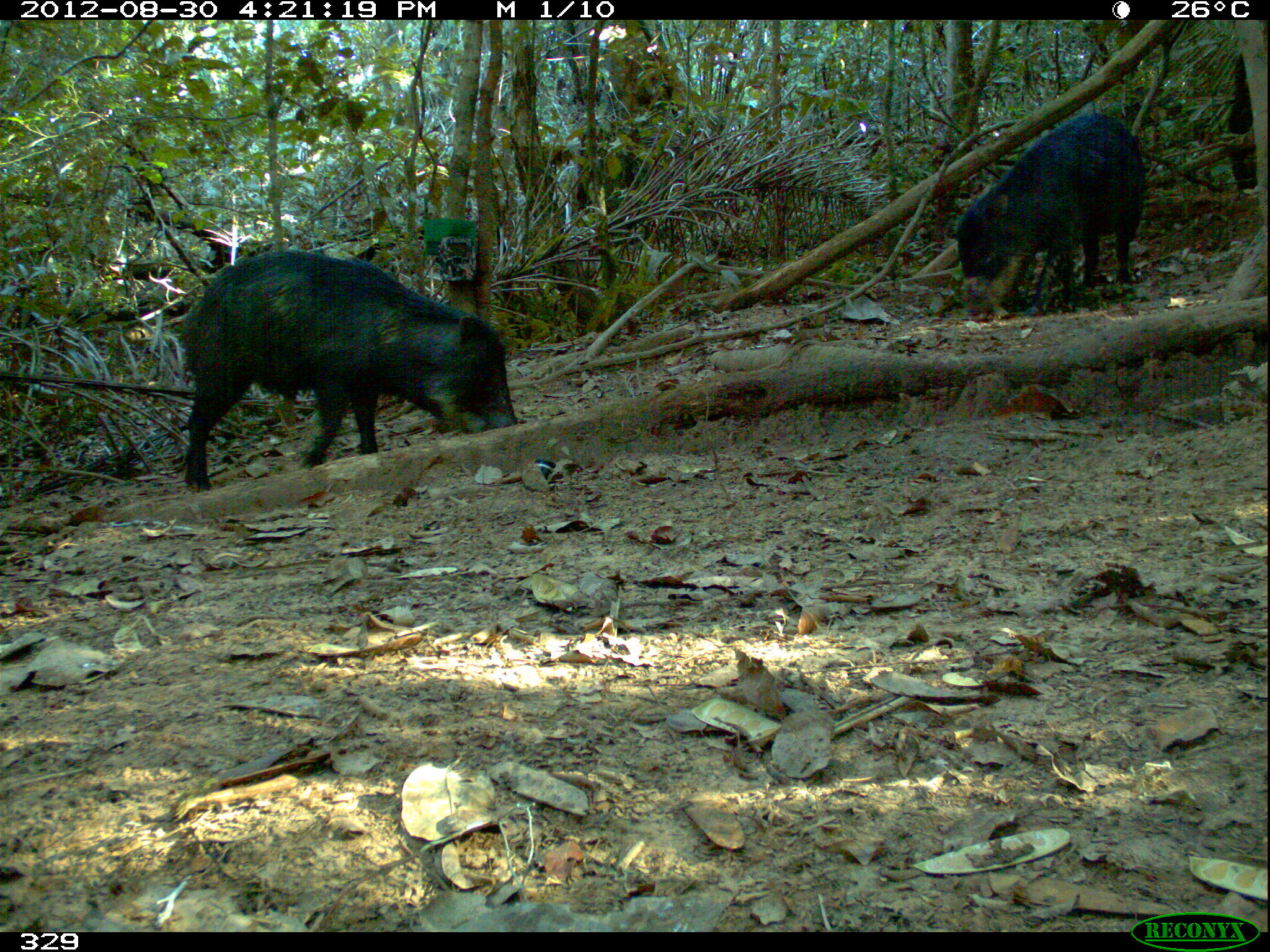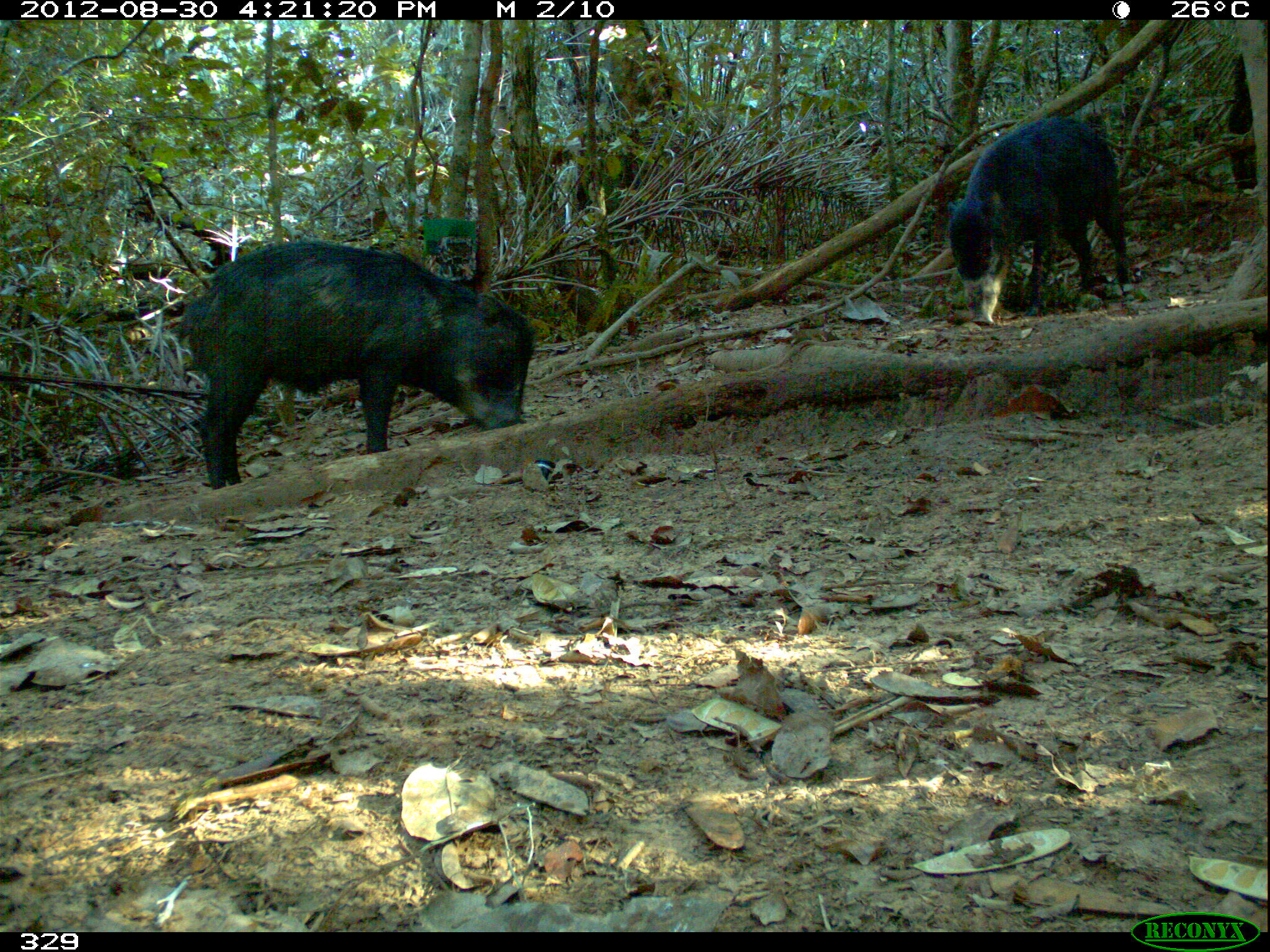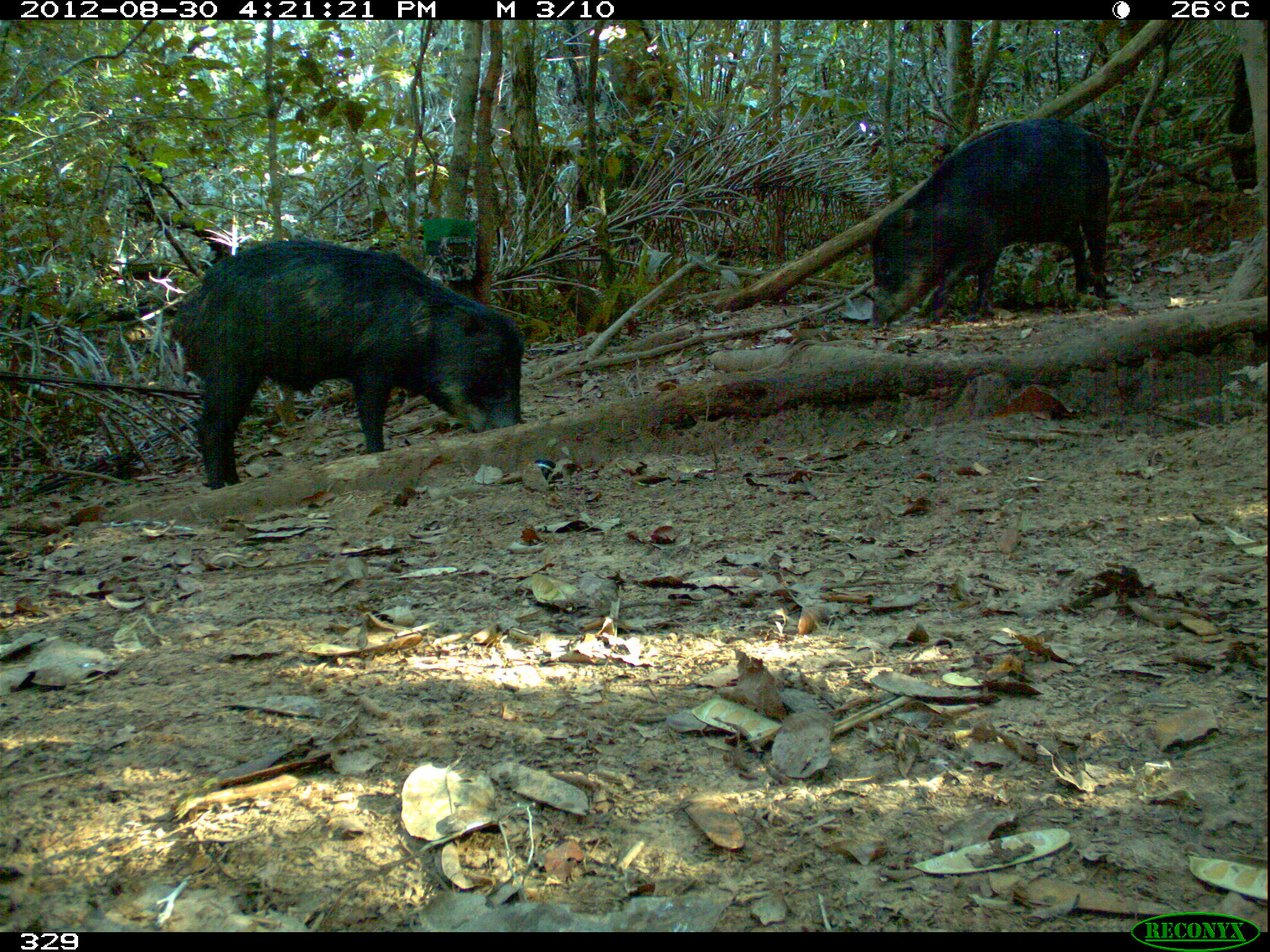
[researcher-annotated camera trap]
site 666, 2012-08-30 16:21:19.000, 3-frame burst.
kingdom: Animalia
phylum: Chordata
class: Mammalia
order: Artiodactyla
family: Tayassuidae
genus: Tayassu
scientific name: Tayassu pecari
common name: white-lipped peccary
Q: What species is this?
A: Tayassu pecari (white-lipped peccary).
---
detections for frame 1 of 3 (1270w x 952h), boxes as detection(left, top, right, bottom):
tayassu pecari: detection(172, 247, 525, 489); detection(950, 106, 1150, 319)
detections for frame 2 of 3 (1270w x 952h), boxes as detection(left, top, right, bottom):
tayassu pecari: detection(174, 237, 532, 490); detection(940, 112, 1132, 323)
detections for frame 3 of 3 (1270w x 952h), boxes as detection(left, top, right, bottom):
tayassu pecari: detection(164, 235, 526, 491); detection(866, 118, 1115, 330)